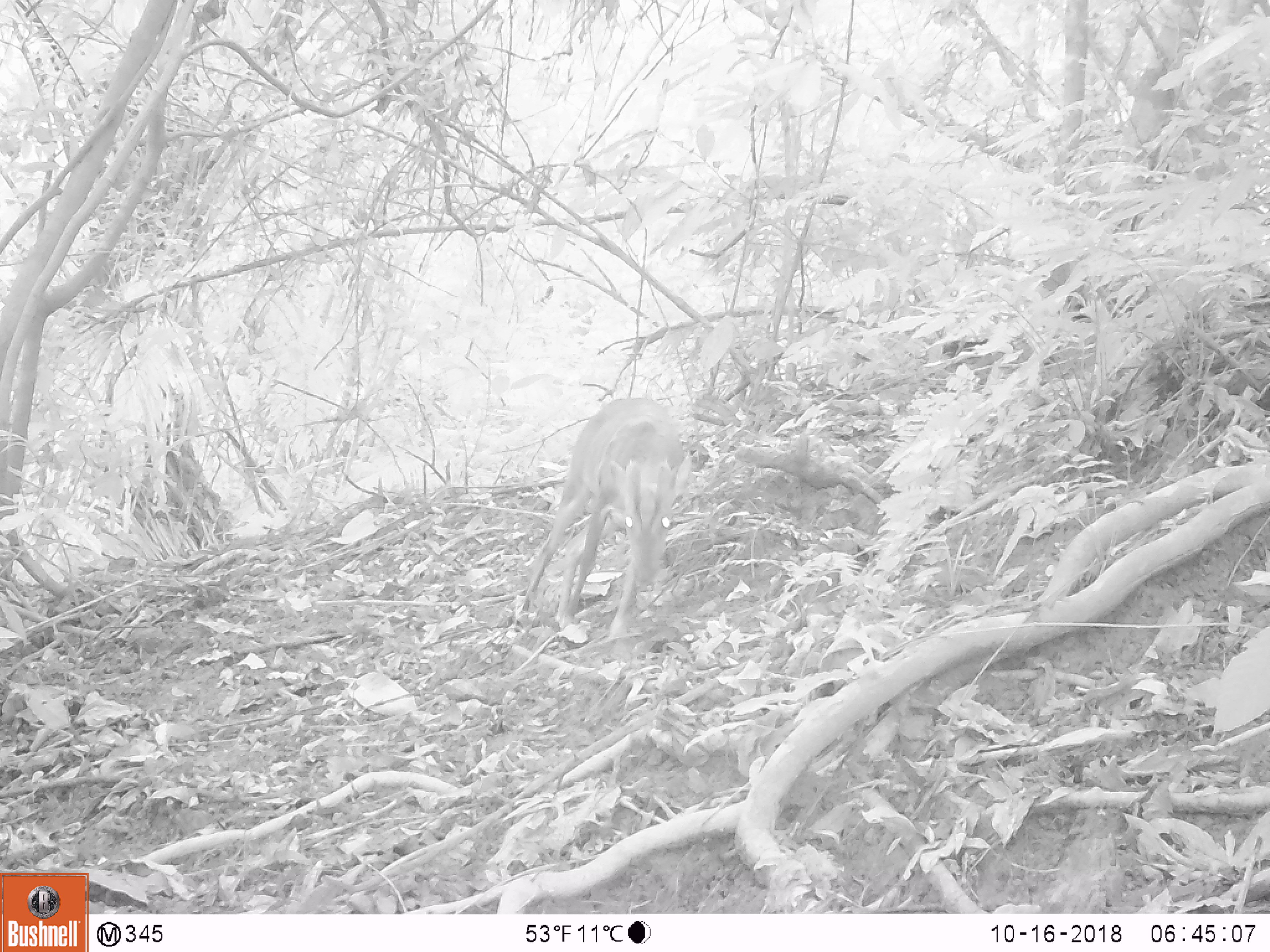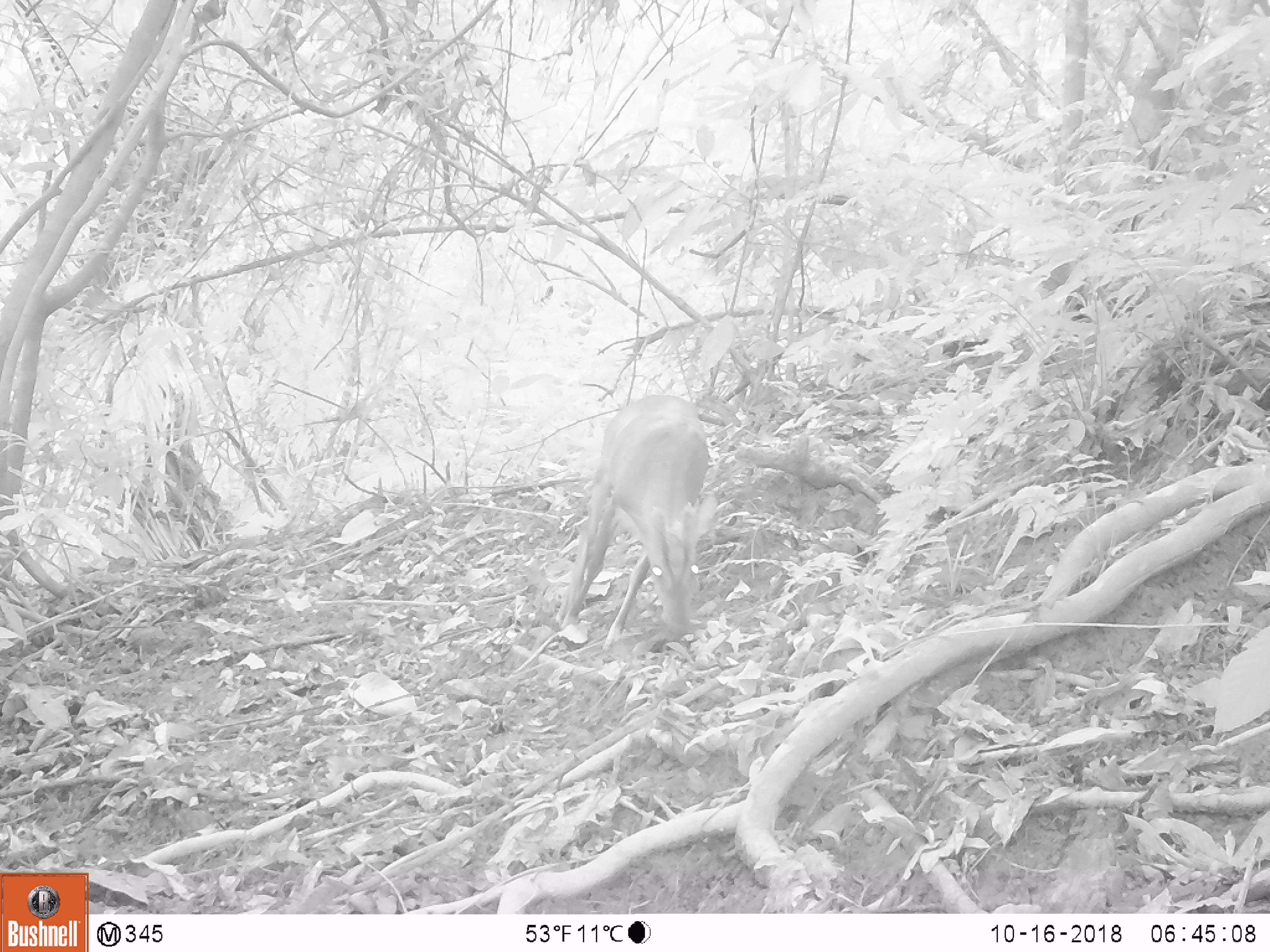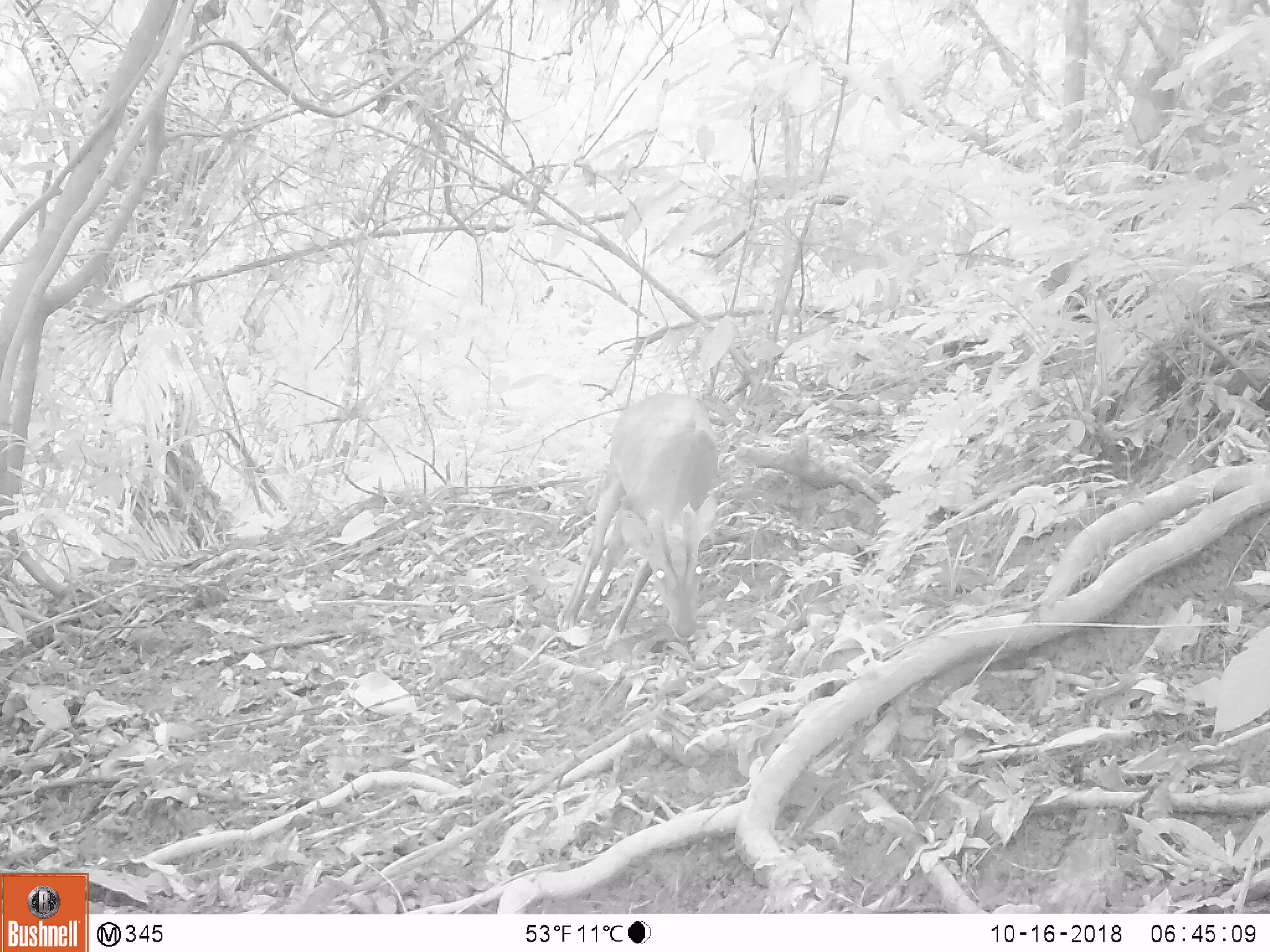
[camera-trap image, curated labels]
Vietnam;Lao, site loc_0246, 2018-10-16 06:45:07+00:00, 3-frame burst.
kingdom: Animalia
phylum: Chordata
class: Mammalia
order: Artiodactyla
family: Cervidae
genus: Muntiacus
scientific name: Muntiacus vuquangensis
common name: large-antlered muntjac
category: large antlered muntjac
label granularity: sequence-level